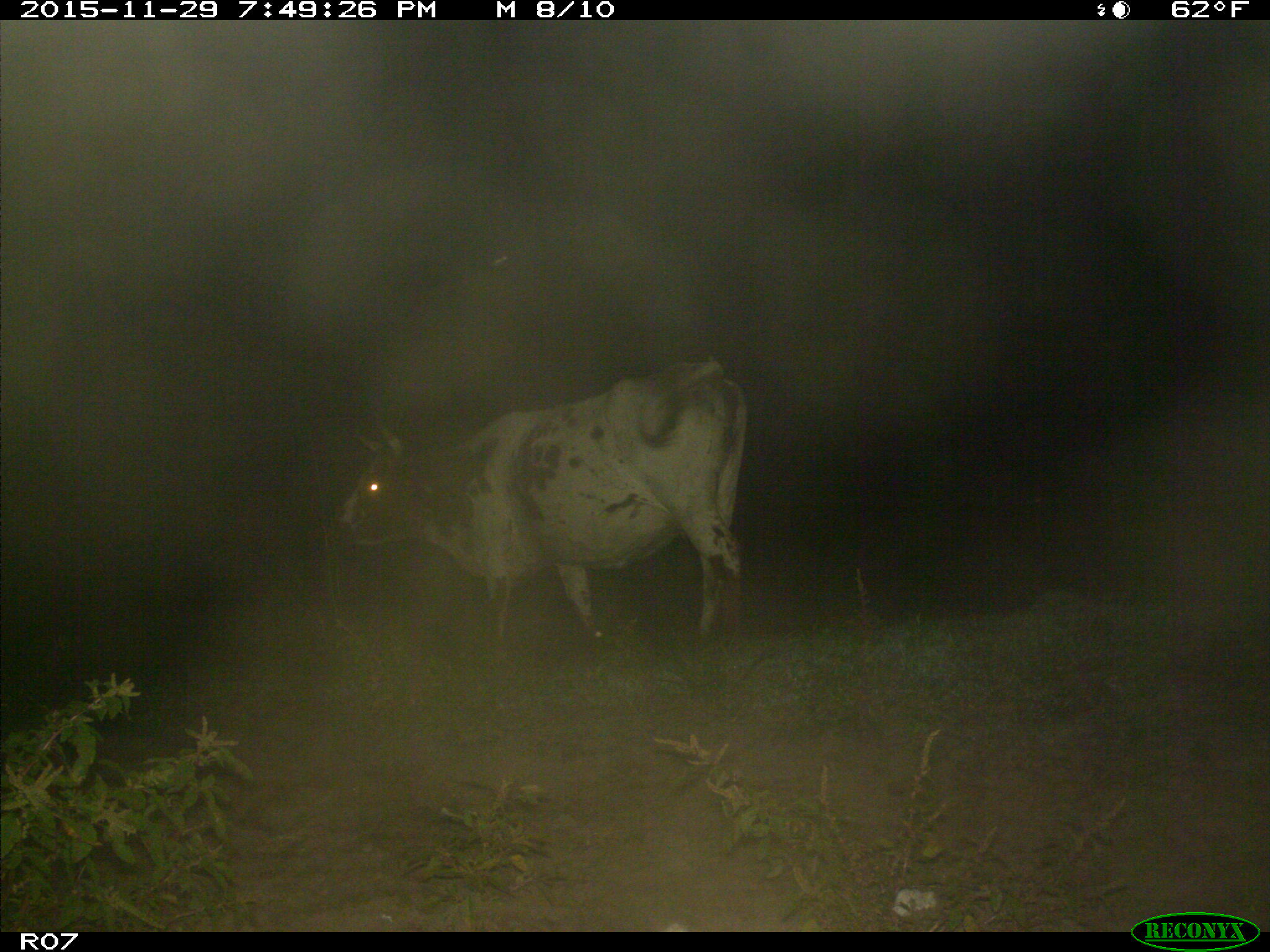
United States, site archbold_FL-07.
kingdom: Animalia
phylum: Chordata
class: Mammalia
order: Artiodactyla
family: Bovidae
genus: Bos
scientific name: Bos taurus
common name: domestic cow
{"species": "Bos taurus (domestic cow)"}